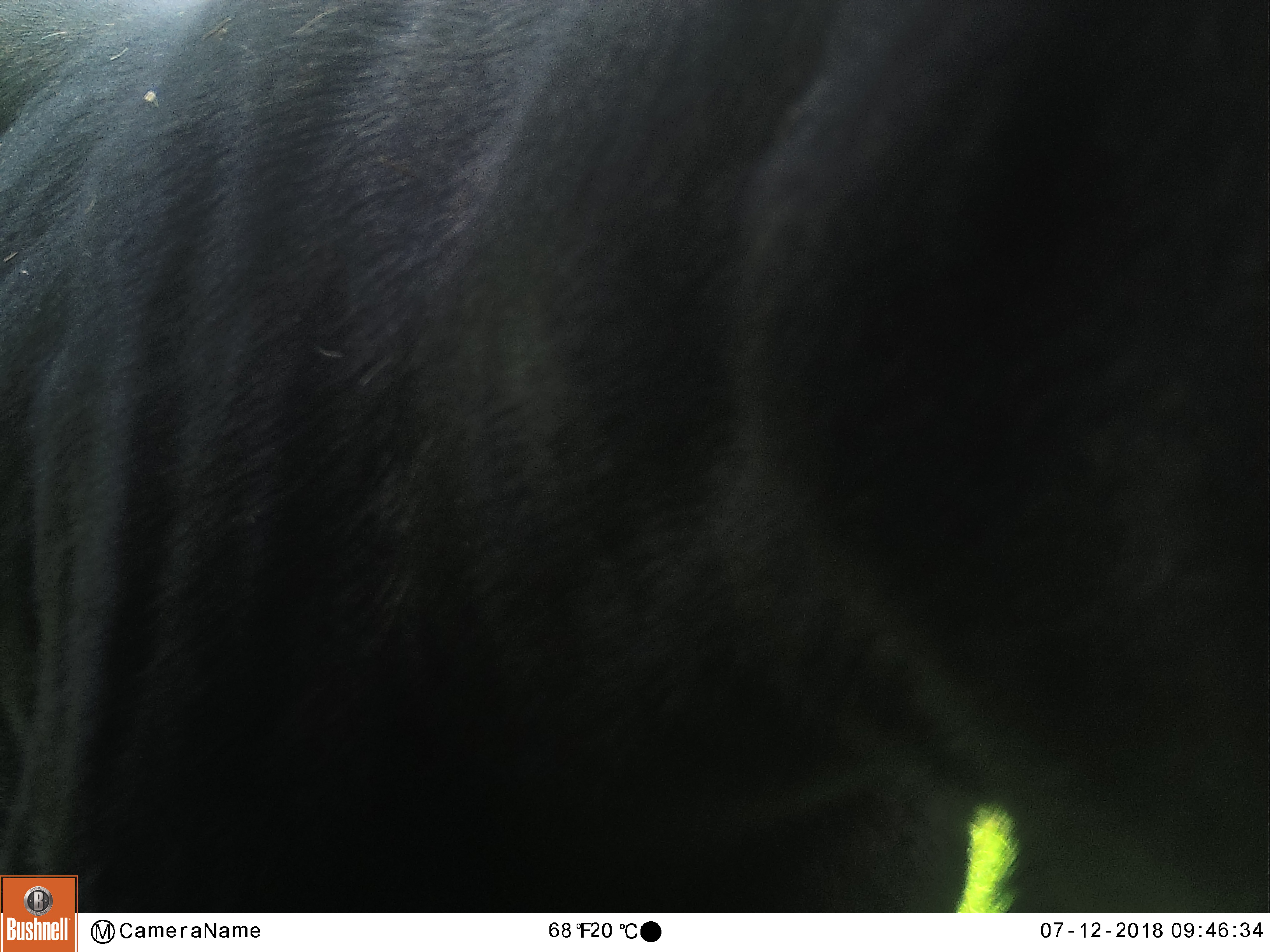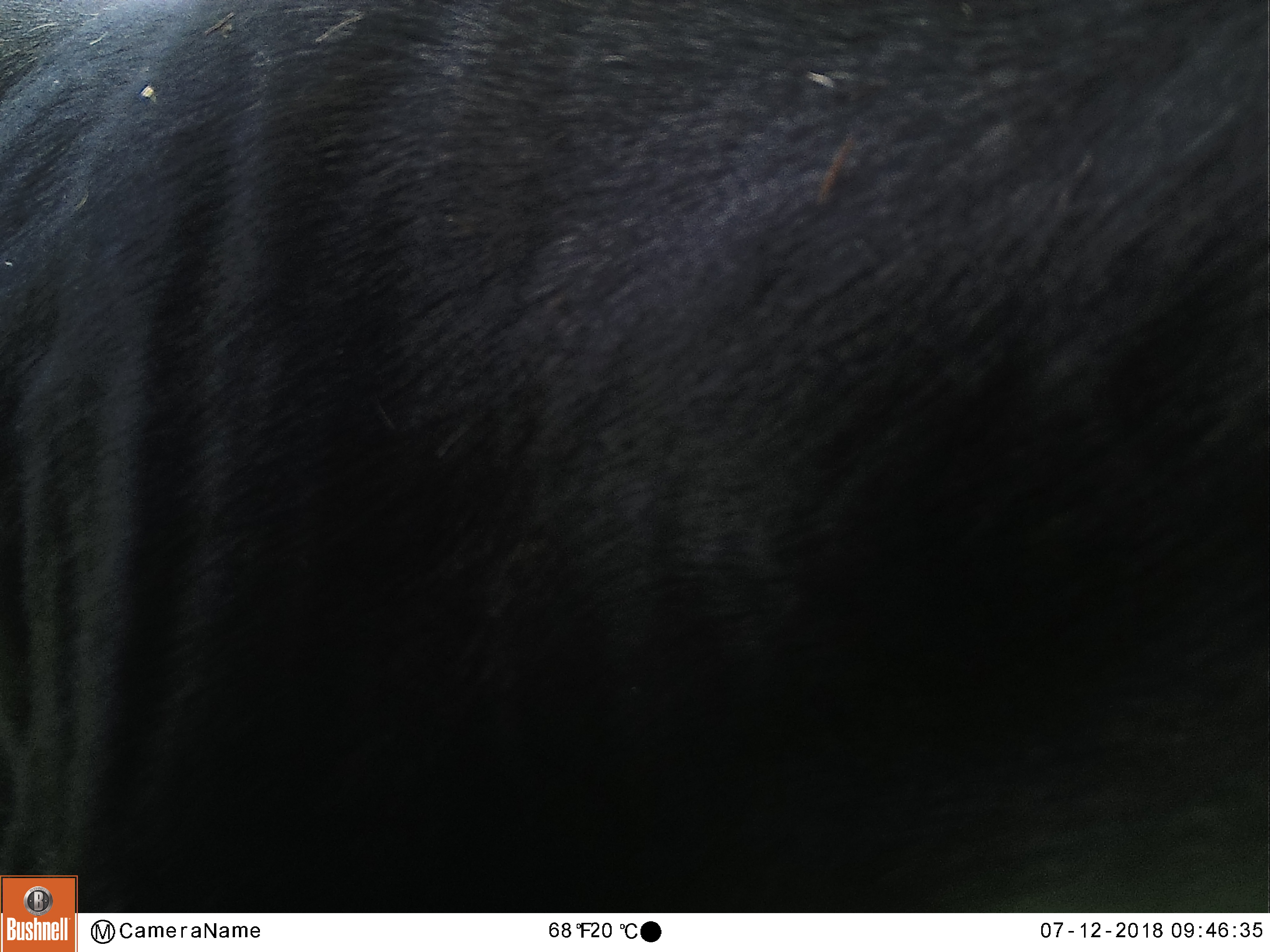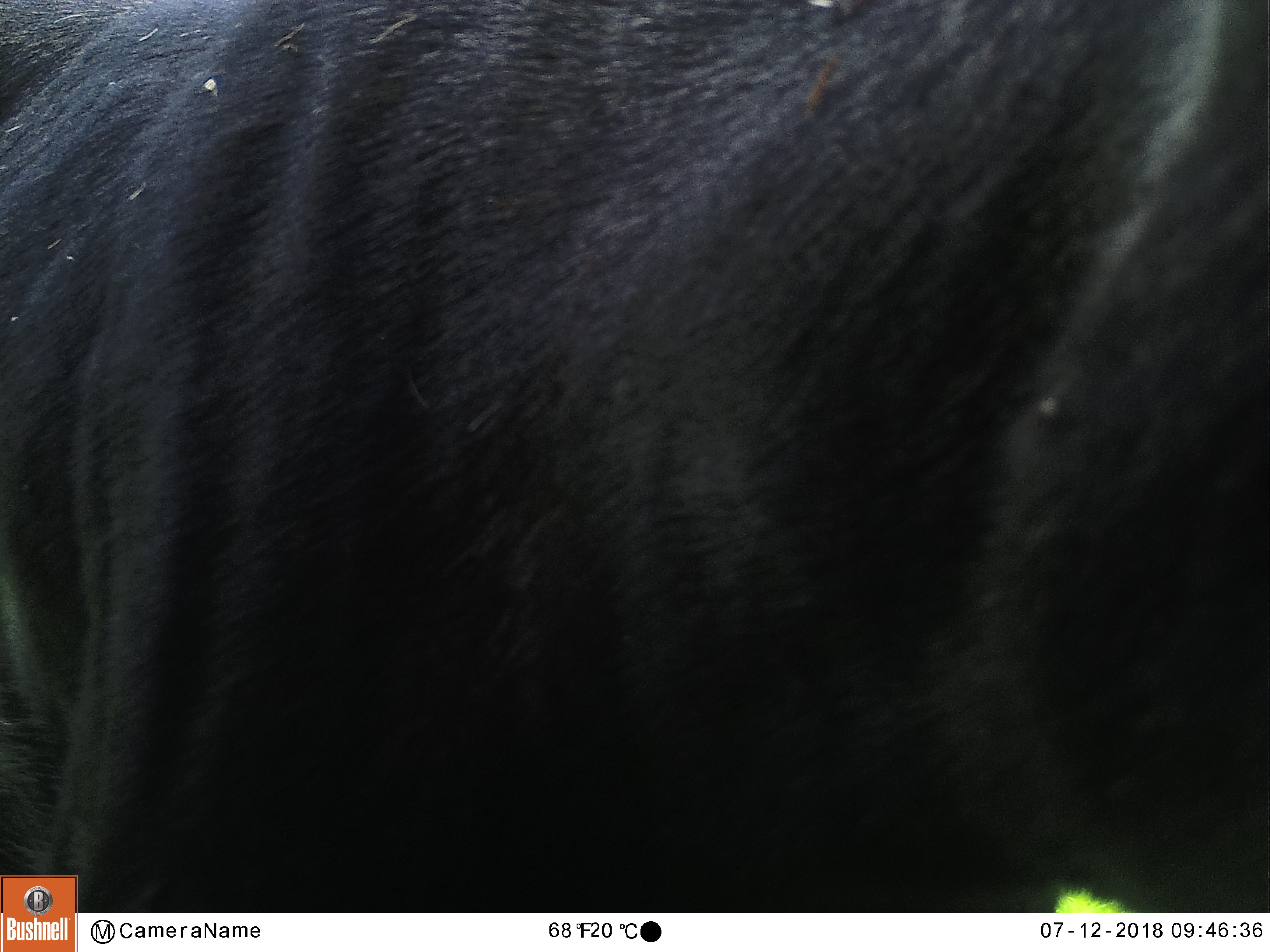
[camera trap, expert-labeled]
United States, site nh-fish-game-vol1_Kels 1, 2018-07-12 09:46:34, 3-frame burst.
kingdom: Animalia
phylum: Chordata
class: Mammalia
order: Artiodactyla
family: Cervidae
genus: Alces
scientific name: Alces alces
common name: moose